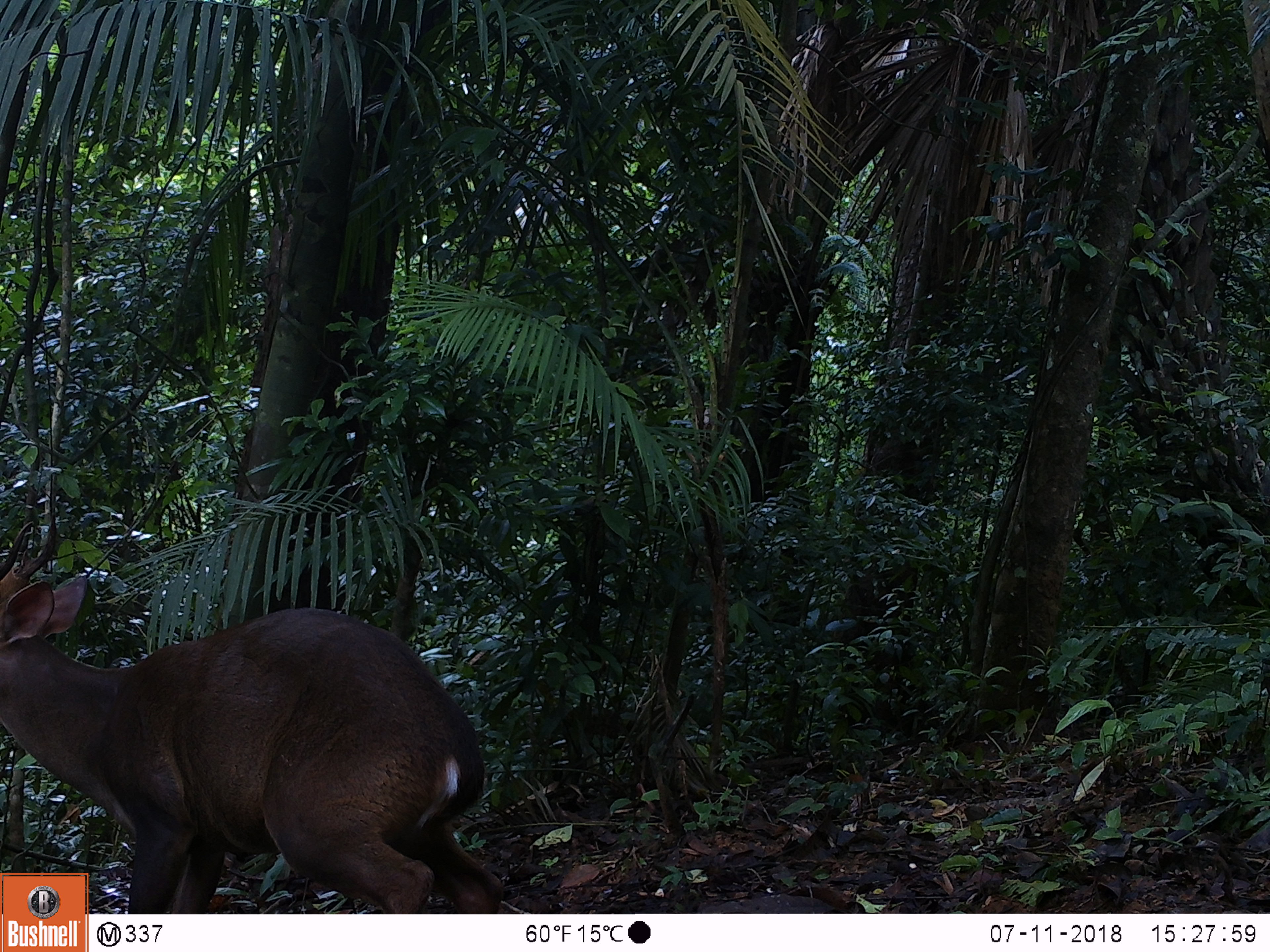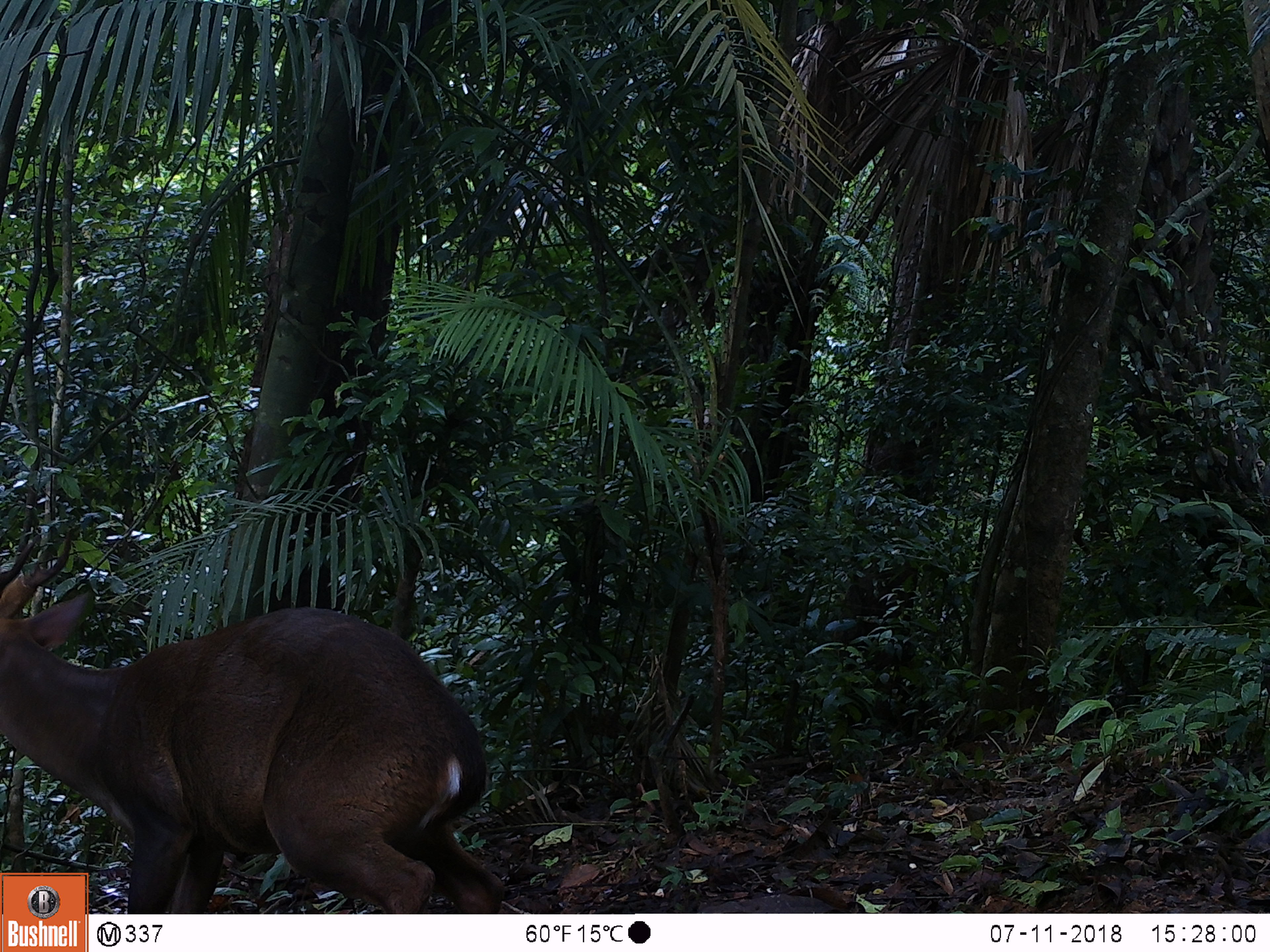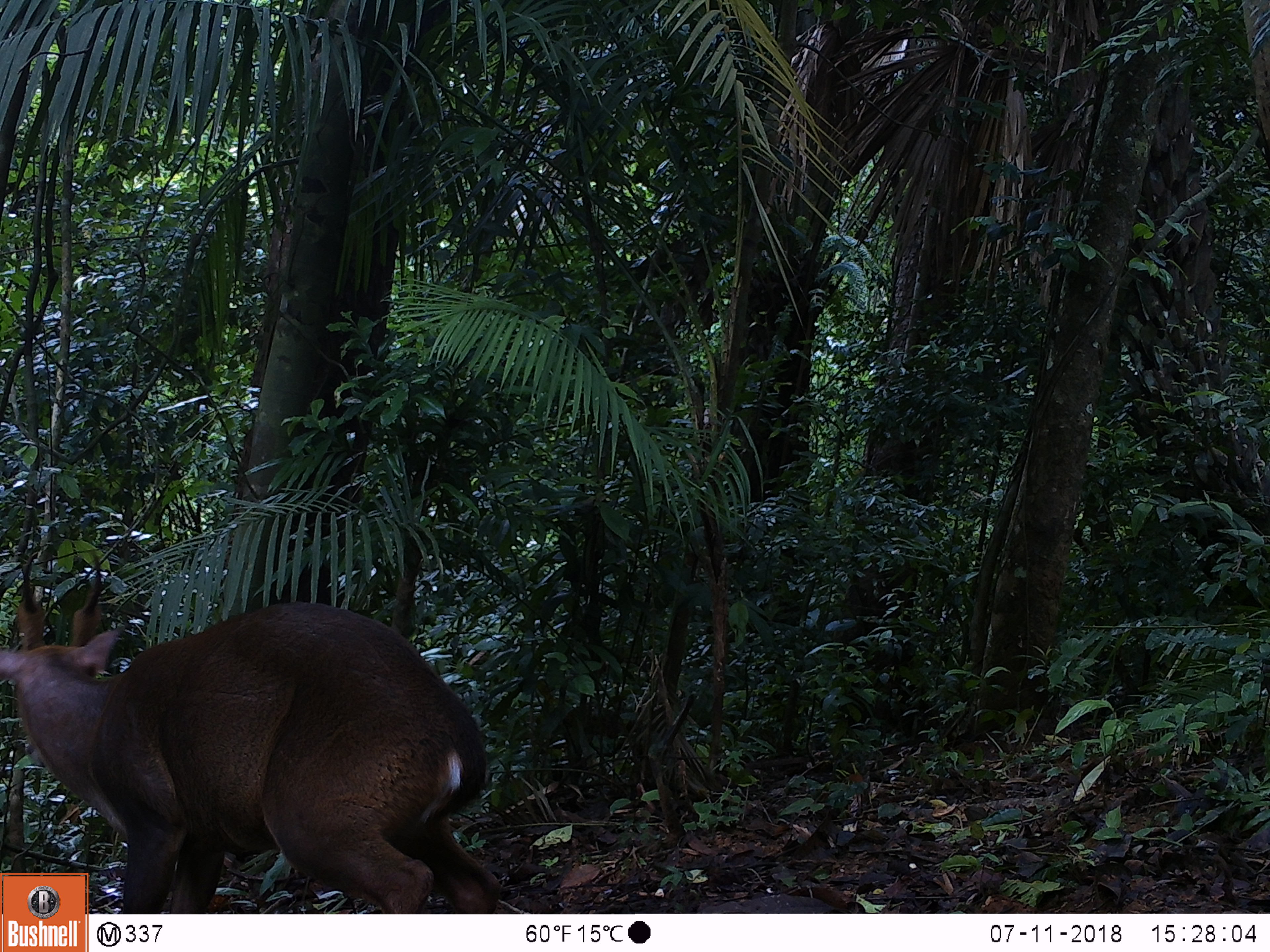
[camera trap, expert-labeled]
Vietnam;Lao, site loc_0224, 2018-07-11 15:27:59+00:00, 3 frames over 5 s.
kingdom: Animalia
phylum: Chordata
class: Mammalia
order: Artiodactyla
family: Cervidae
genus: Muntiacus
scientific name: Muntiacus vuquangensis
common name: large-antlered muntjac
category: large antlered muntjac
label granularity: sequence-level